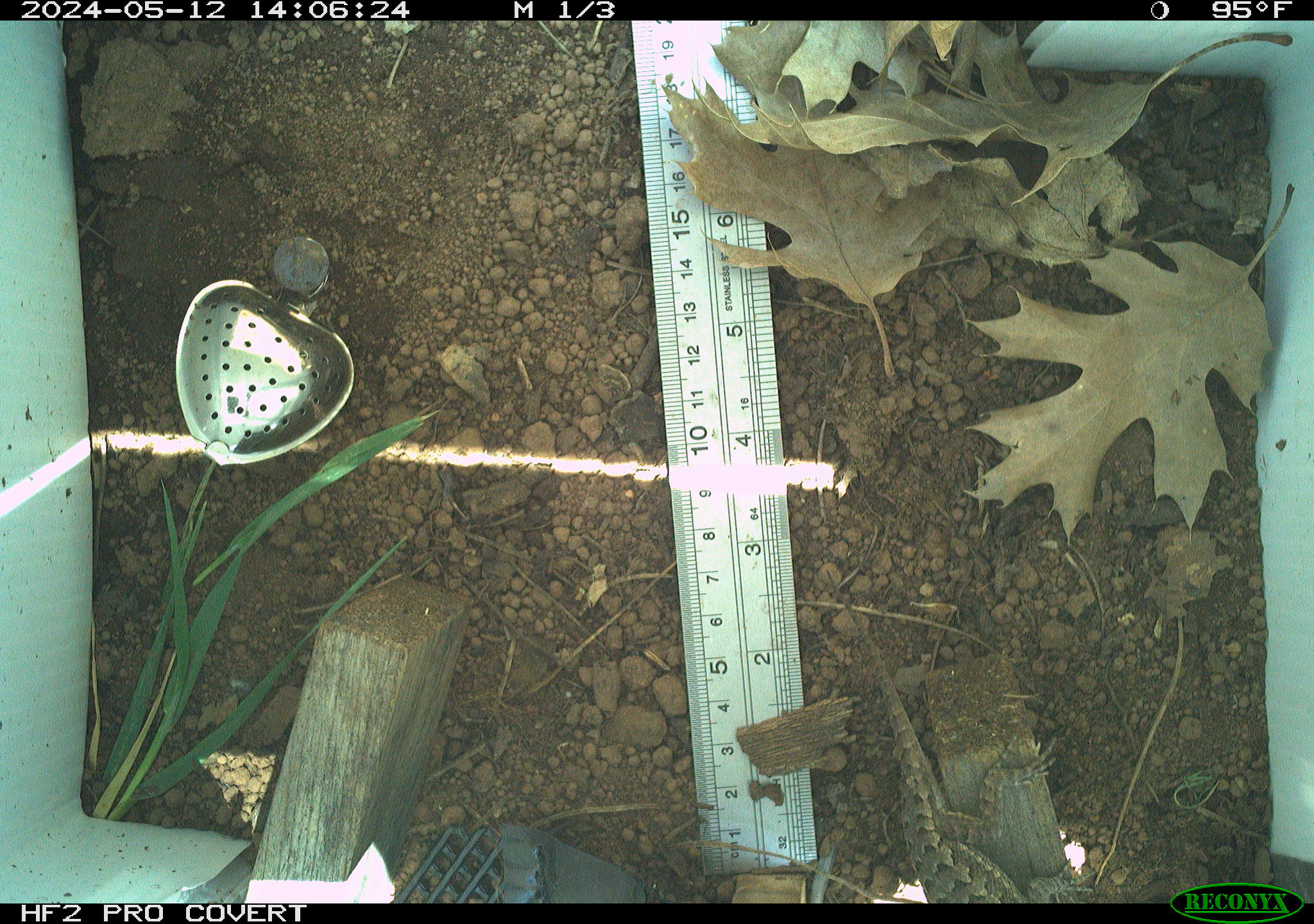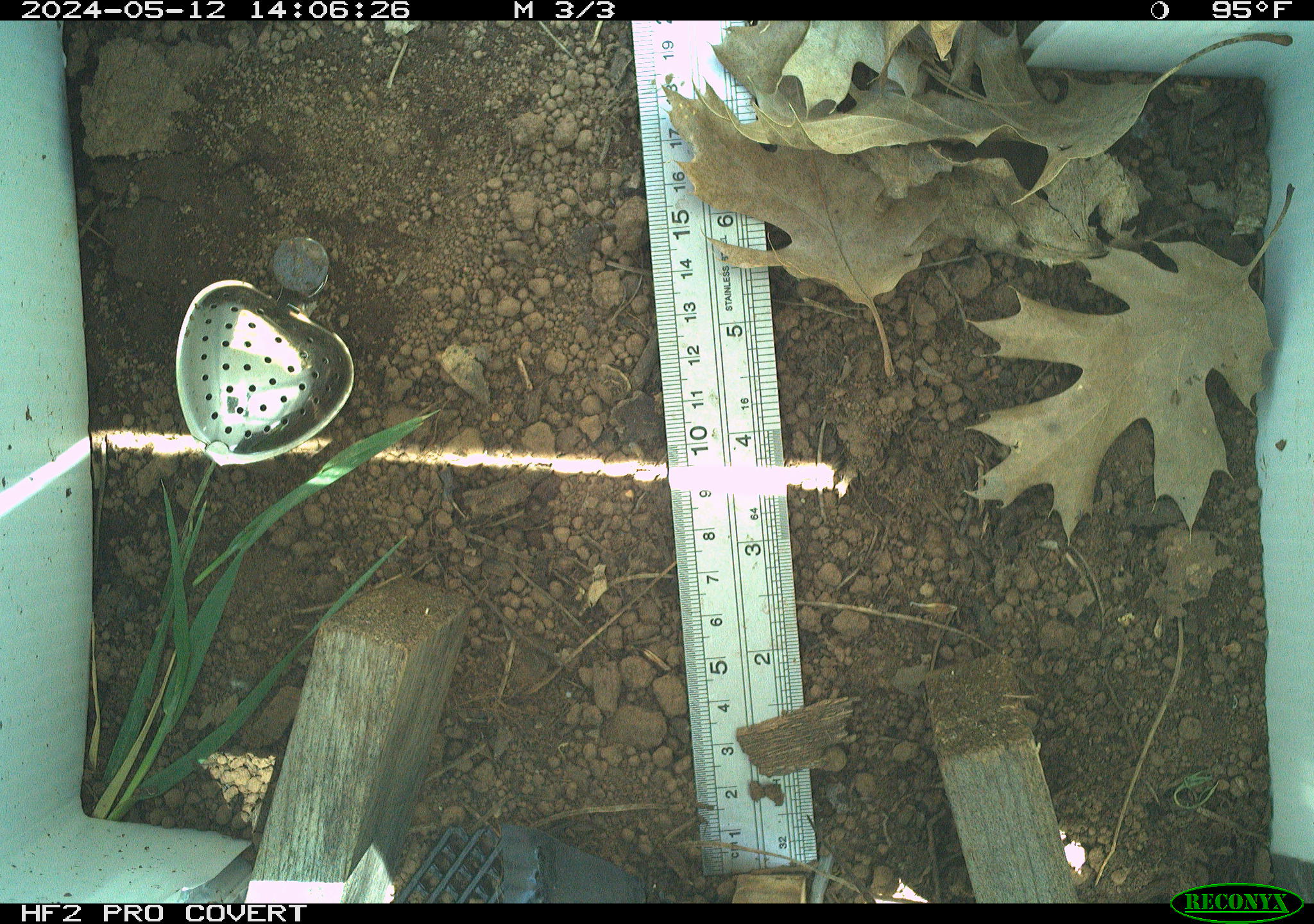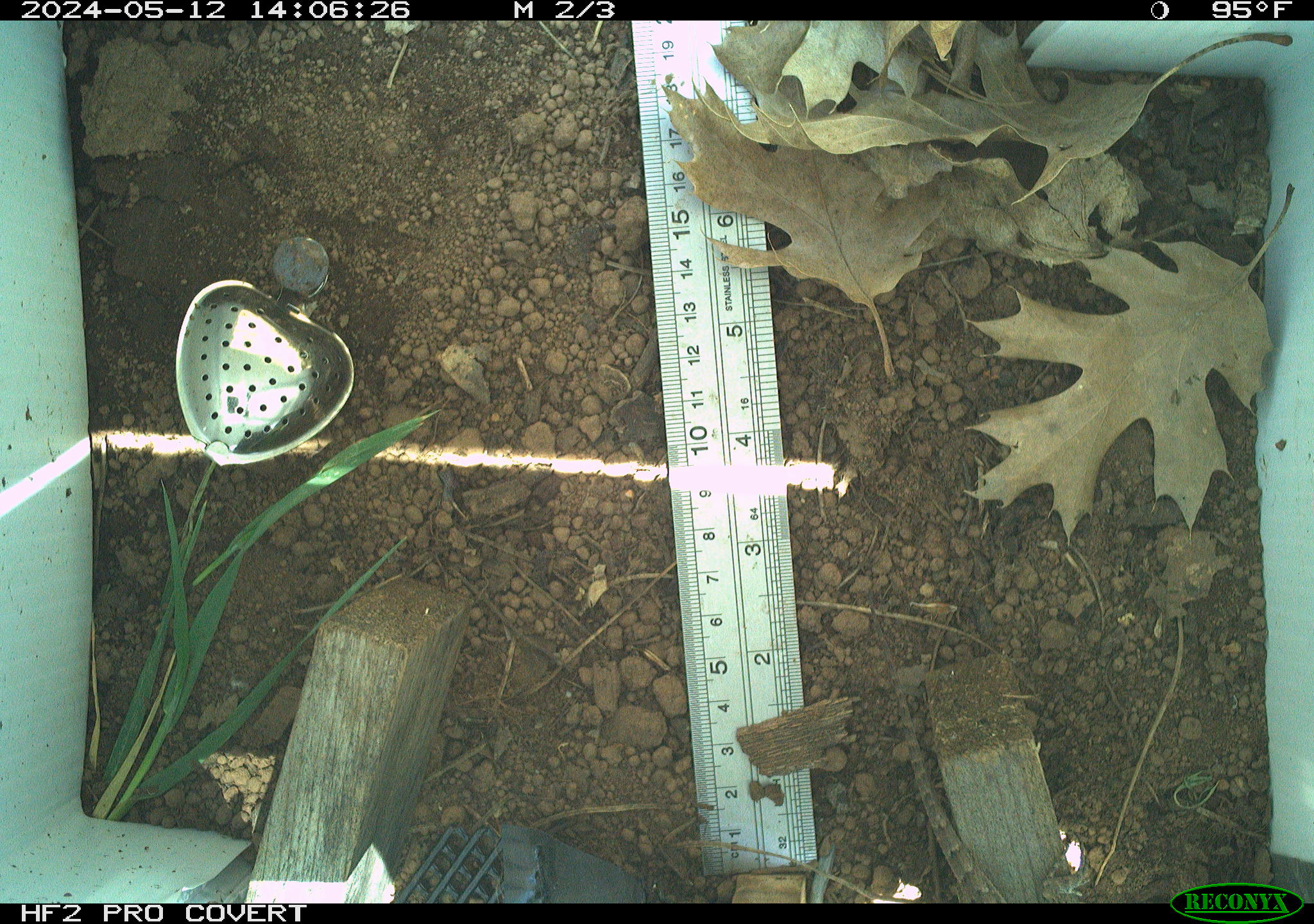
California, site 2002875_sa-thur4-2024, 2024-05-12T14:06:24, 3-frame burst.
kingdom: Animalia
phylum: Chordata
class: Reptilia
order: Squamata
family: Phrynosomatidae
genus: Sceloporus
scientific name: Sceloporus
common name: spiny lizards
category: sceloporus species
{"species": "sceloporus species (spiny lizards) (Sceloporus)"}